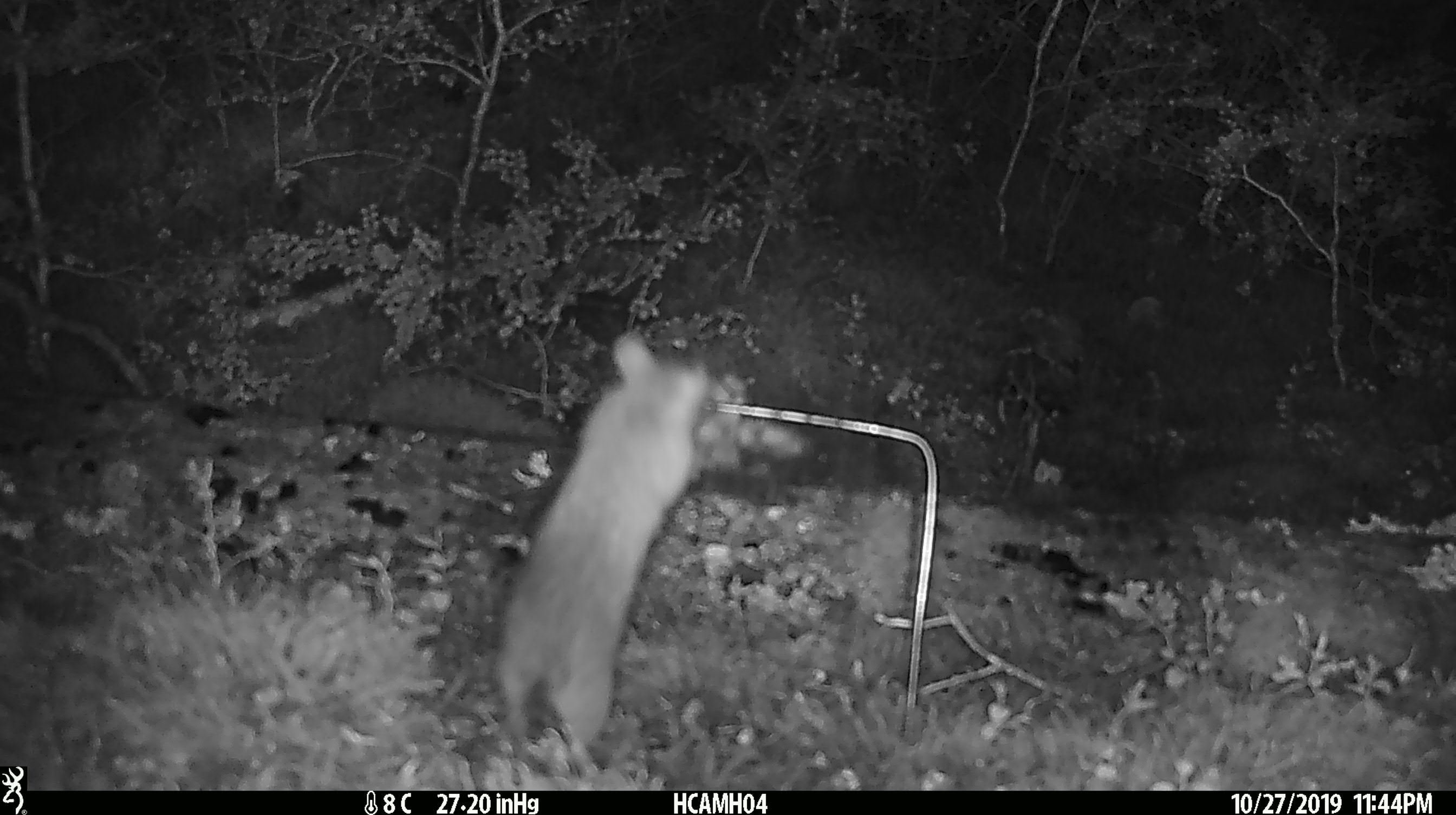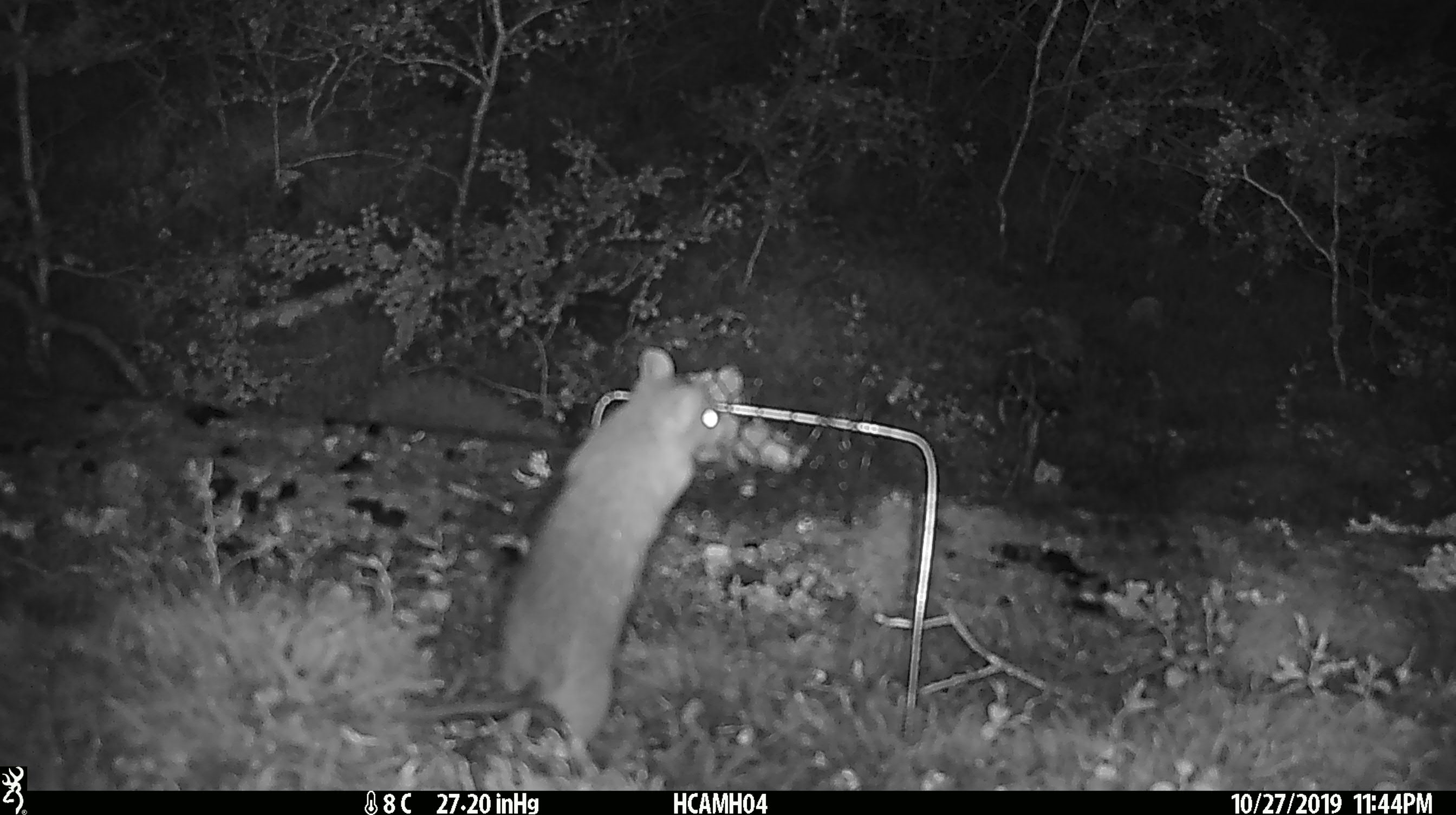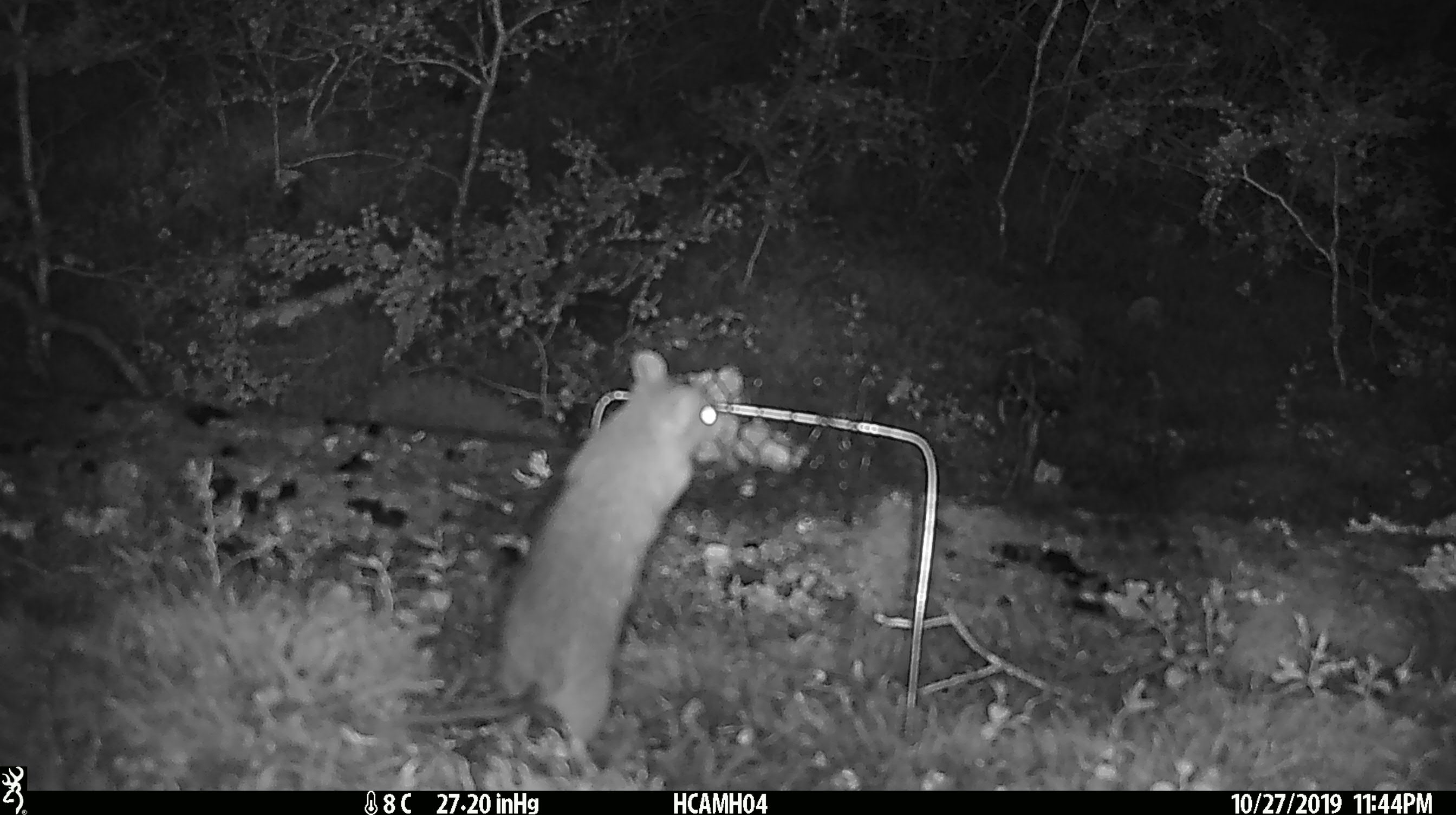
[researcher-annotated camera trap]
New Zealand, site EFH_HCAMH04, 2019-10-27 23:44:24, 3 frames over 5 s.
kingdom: Animalia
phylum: Chordata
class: Mammalia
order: Rodentia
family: Muridae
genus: Rattus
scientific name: Rattus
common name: rat